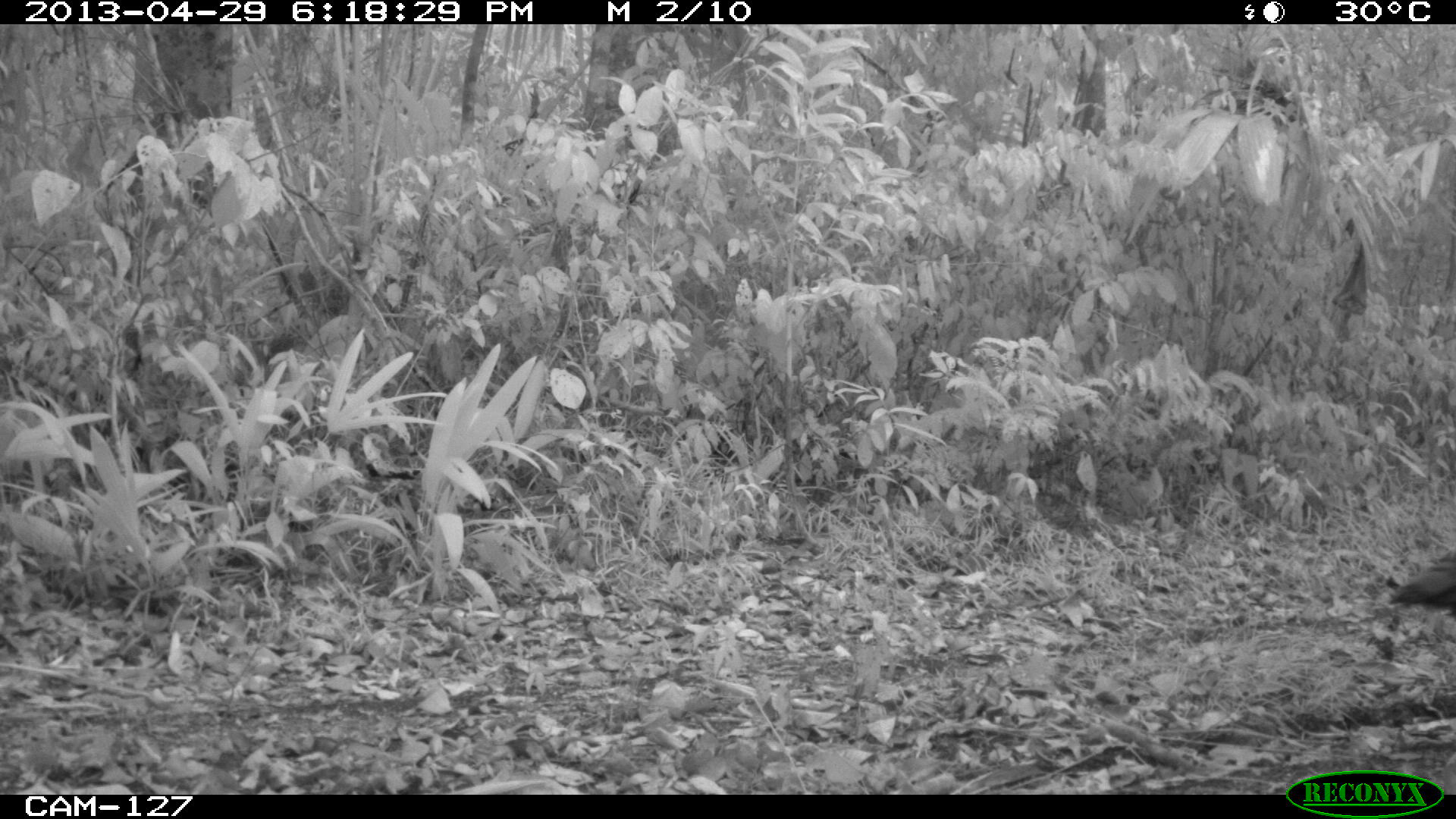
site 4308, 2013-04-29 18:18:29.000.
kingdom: Animalia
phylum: Chordata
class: Aves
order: Galliformes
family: Phasianidae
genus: Meleagris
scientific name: Meleagris ocellata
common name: ocellated turkey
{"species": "Meleagris ocellata (ocellated turkey)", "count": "1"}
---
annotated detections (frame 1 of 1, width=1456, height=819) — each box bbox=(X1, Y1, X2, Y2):
meleagris ocellata: bbox=(1388, 548, 1456, 617)